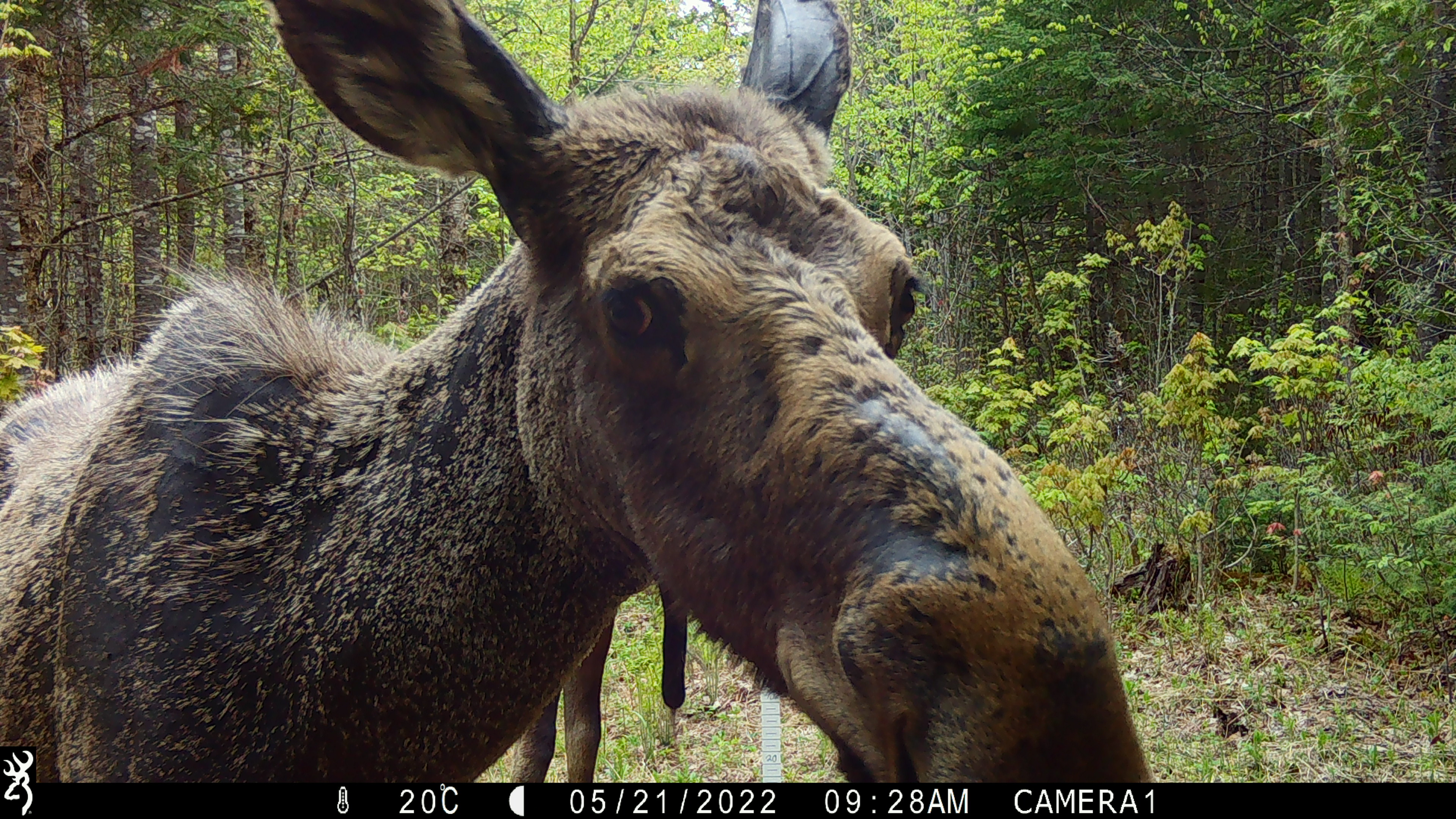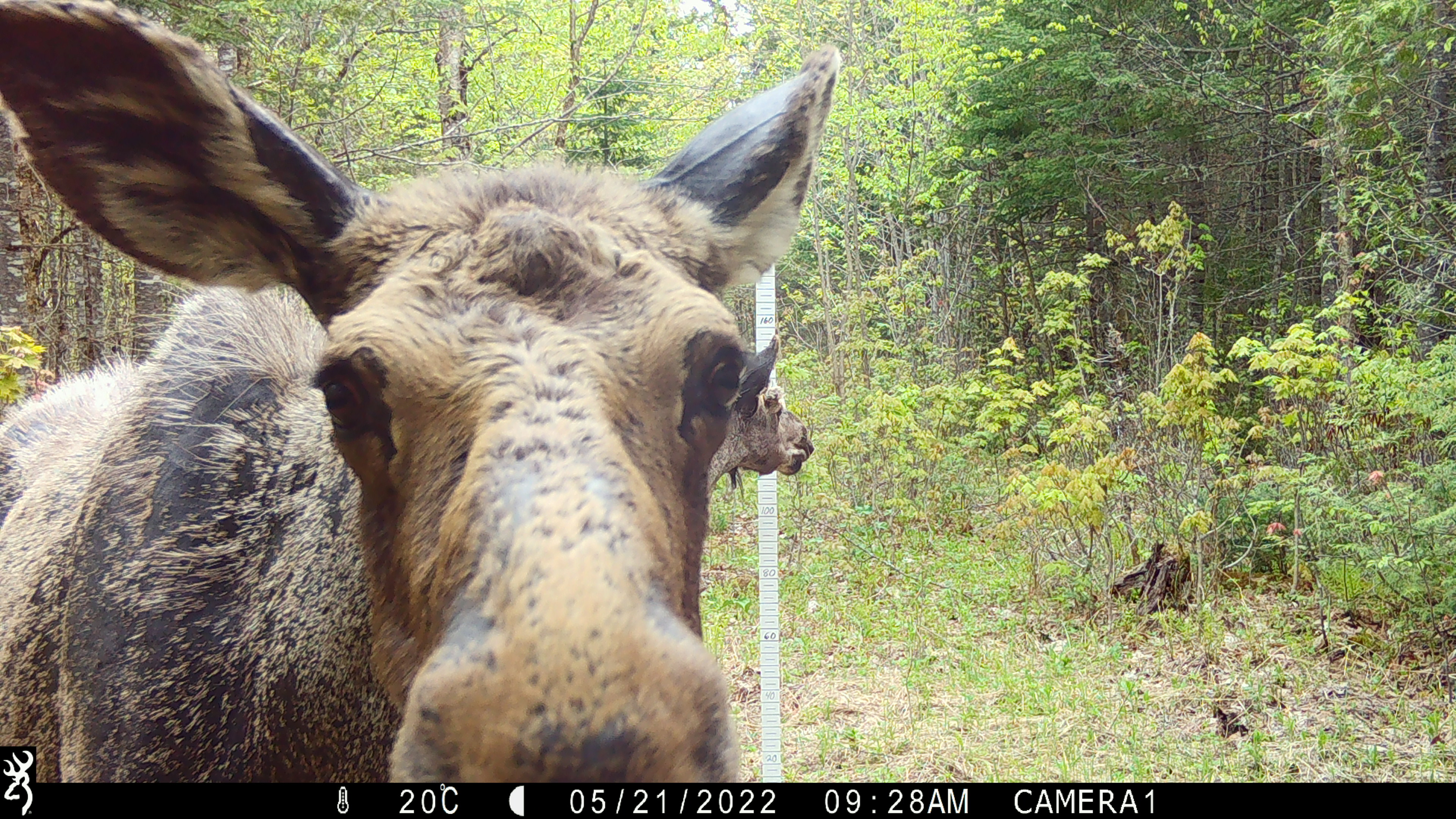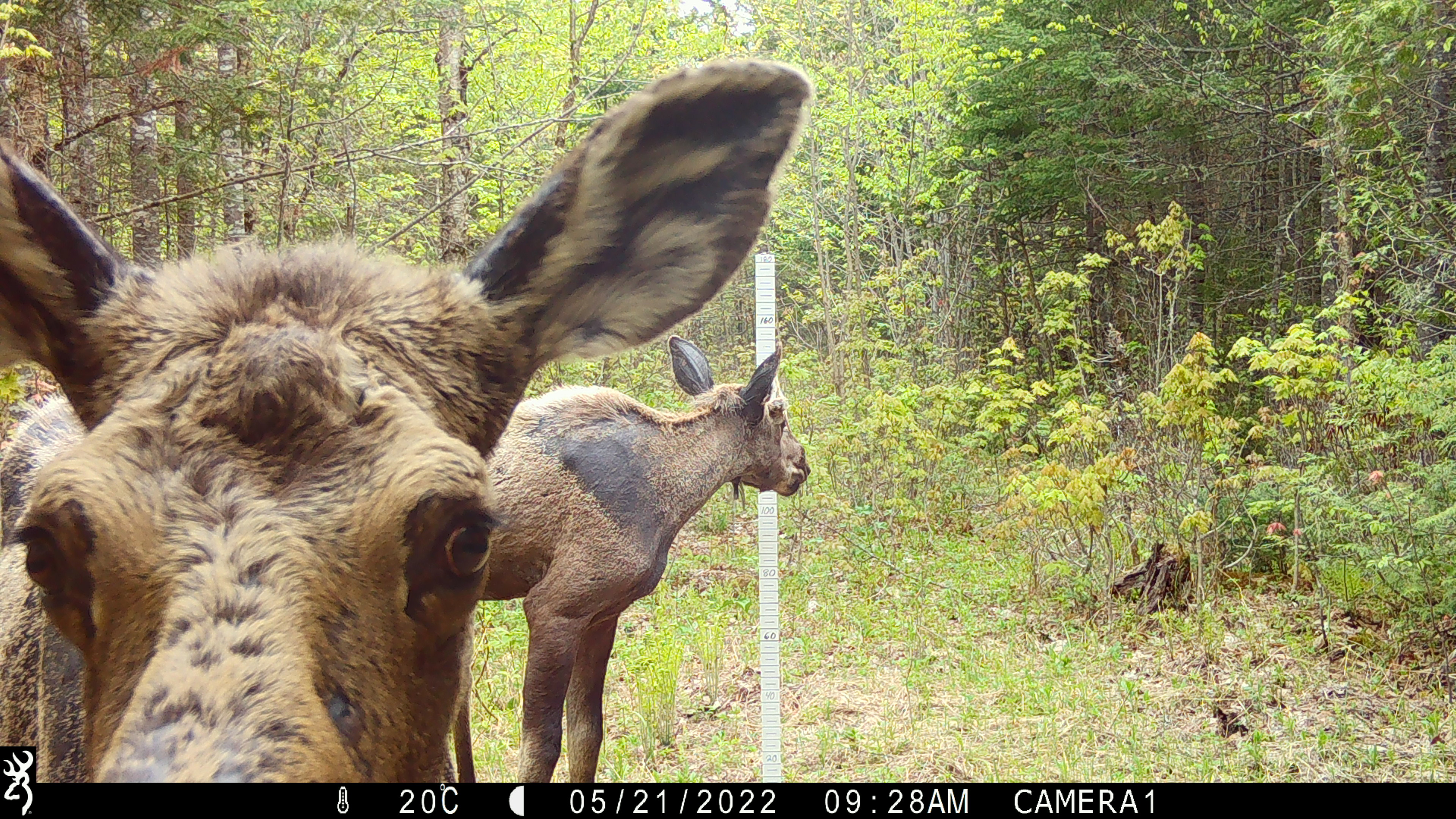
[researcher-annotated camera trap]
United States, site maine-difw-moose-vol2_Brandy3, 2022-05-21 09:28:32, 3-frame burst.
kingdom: Animalia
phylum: Chordata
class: Mammalia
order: Artiodactyla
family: Cervidae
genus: Alces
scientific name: Alces alces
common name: moose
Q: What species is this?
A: Moose (Alces alces).